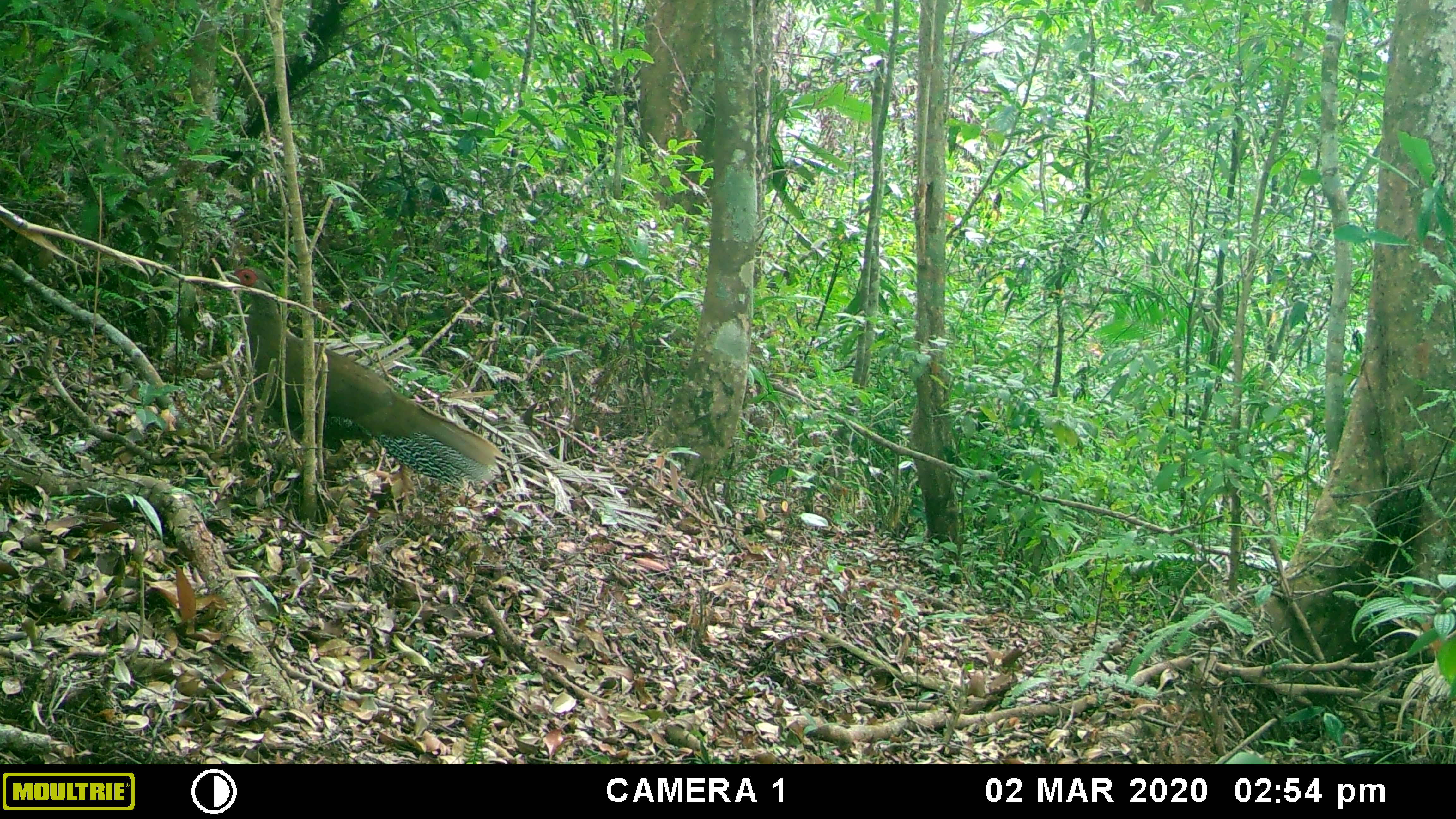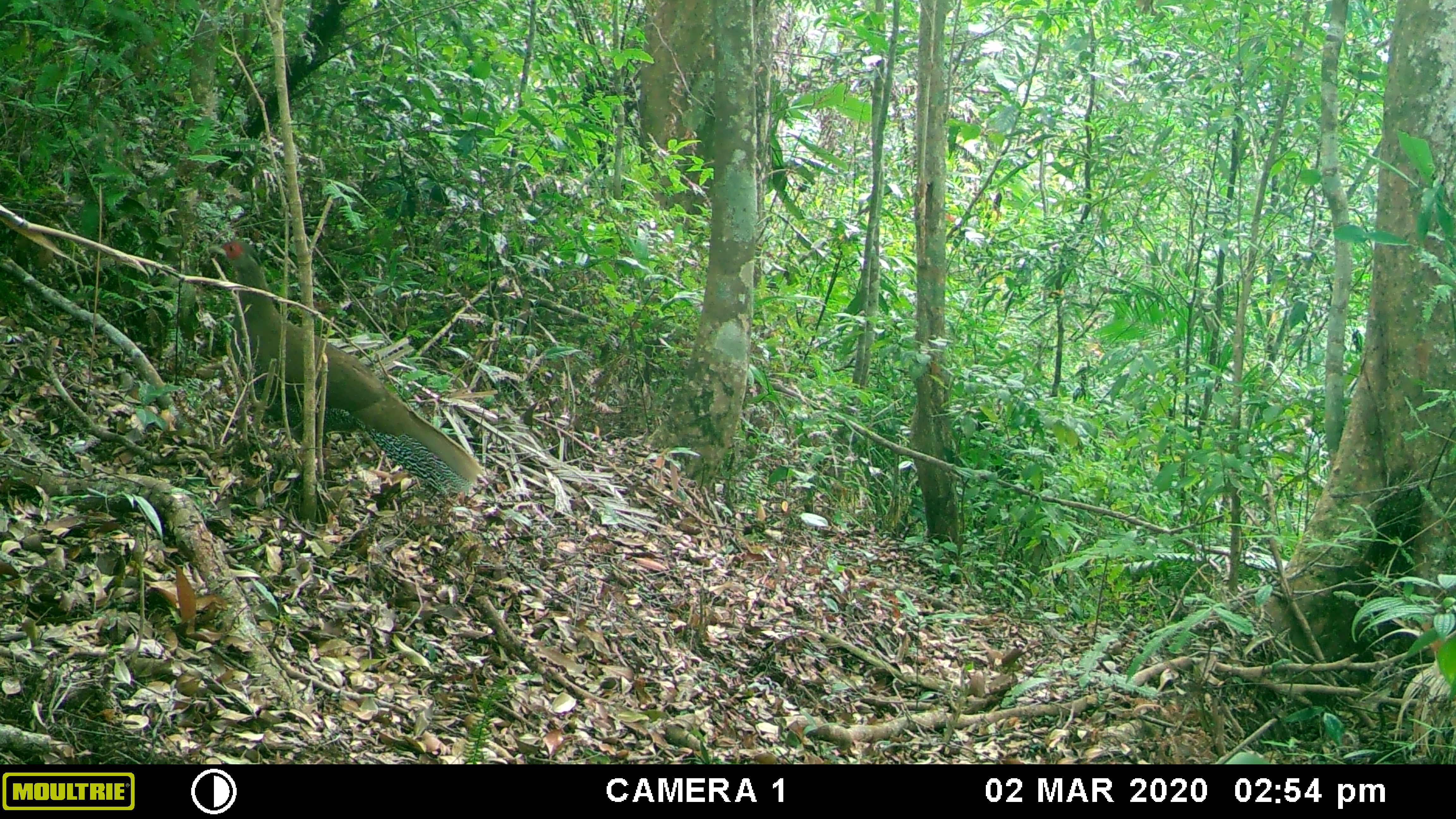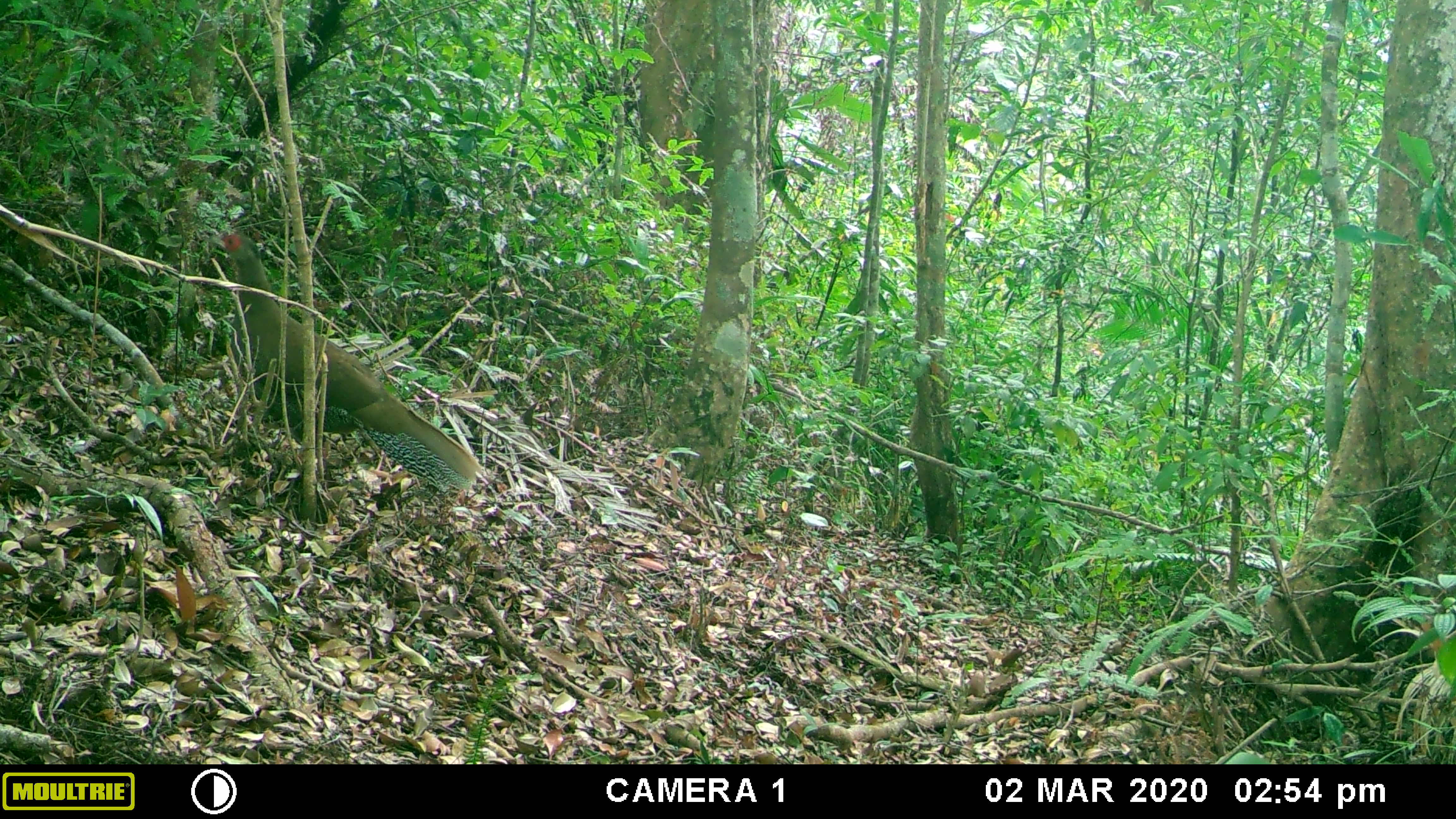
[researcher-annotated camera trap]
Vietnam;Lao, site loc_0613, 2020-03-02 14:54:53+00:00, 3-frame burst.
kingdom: Animalia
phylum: Chordata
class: Aves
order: Galliformes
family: Phasianidae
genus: Lophura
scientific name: Lophura nycthemera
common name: silver pheasant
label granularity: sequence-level